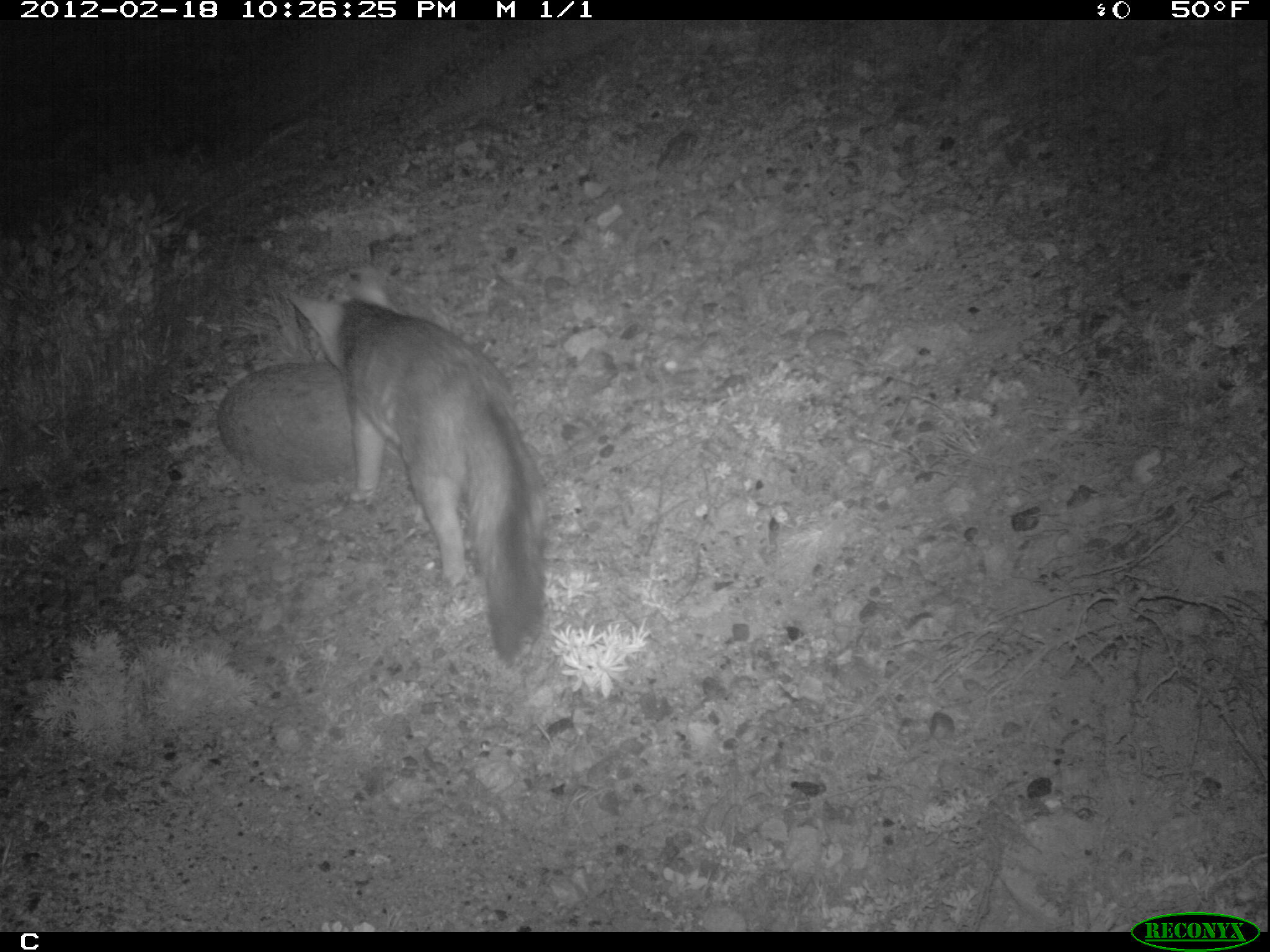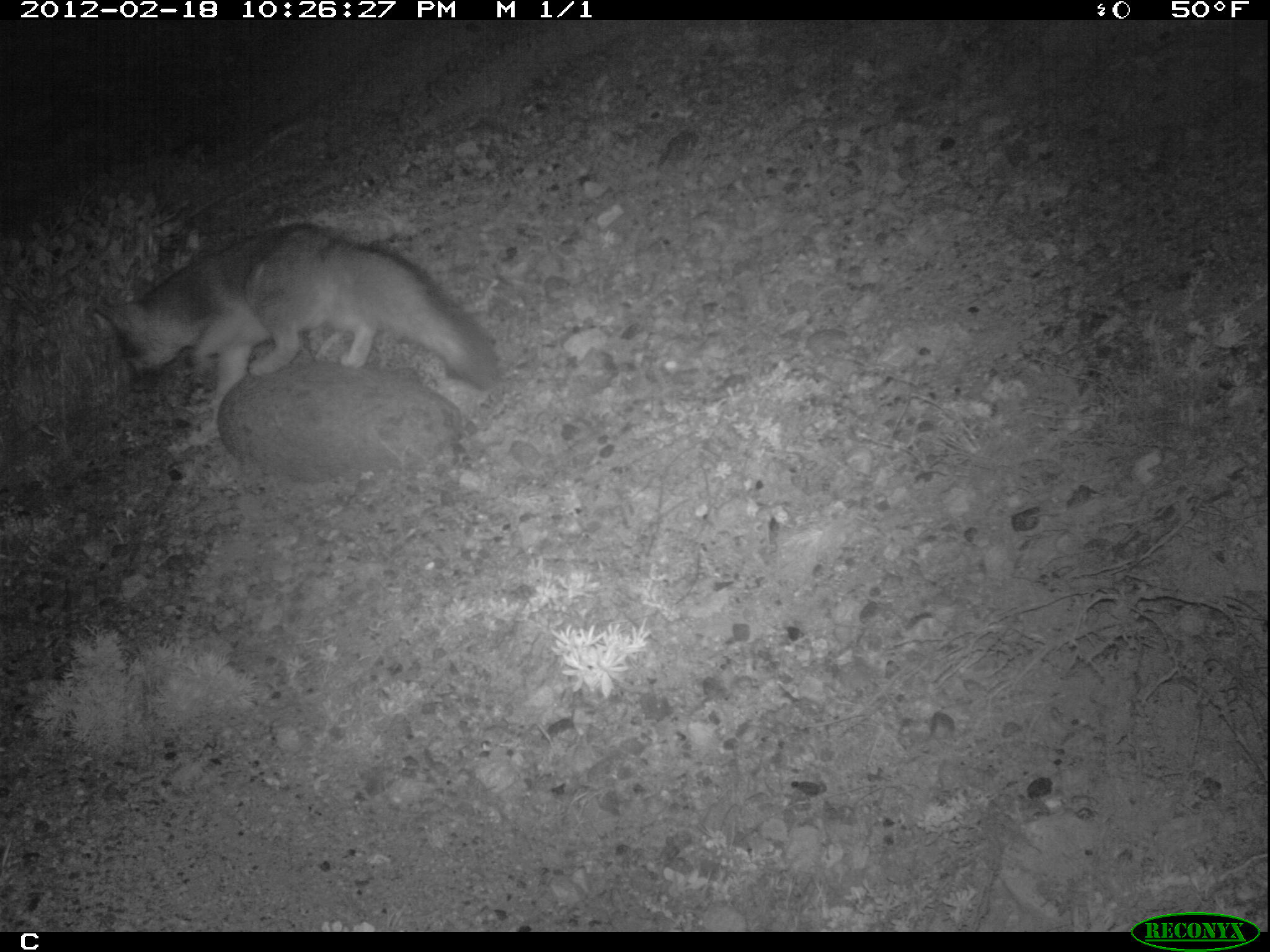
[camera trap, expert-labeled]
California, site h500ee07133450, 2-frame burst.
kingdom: Animalia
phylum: Chordata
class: Mammalia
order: Carnivora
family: Canidae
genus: Urocyon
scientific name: Urocyon littoralis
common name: island fox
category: fox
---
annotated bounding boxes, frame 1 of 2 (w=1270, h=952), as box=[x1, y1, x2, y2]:
fox: box=[285, 267, 546, 666]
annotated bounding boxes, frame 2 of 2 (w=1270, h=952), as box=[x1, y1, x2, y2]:
fox: box=[94, 222, 500, 400]